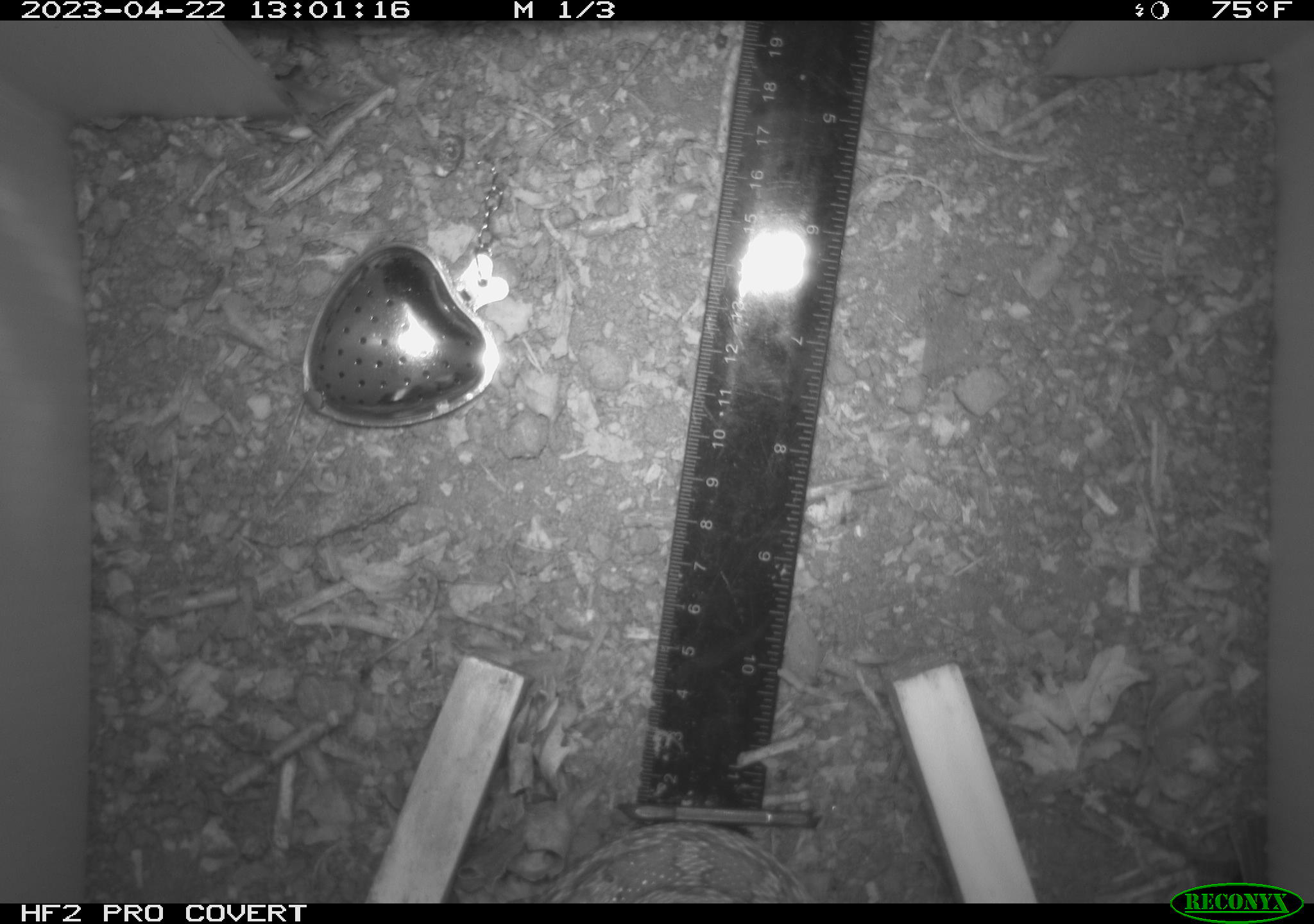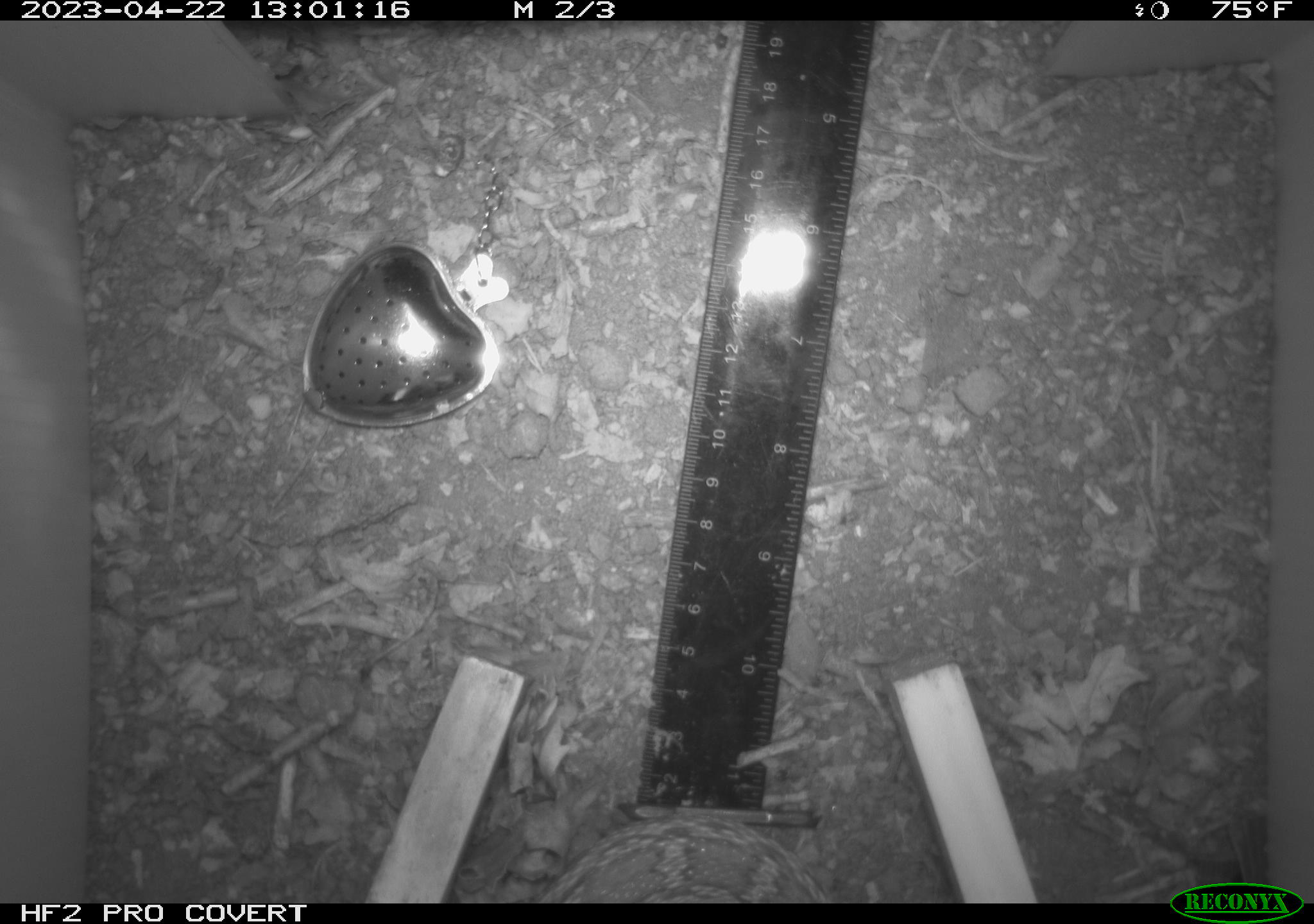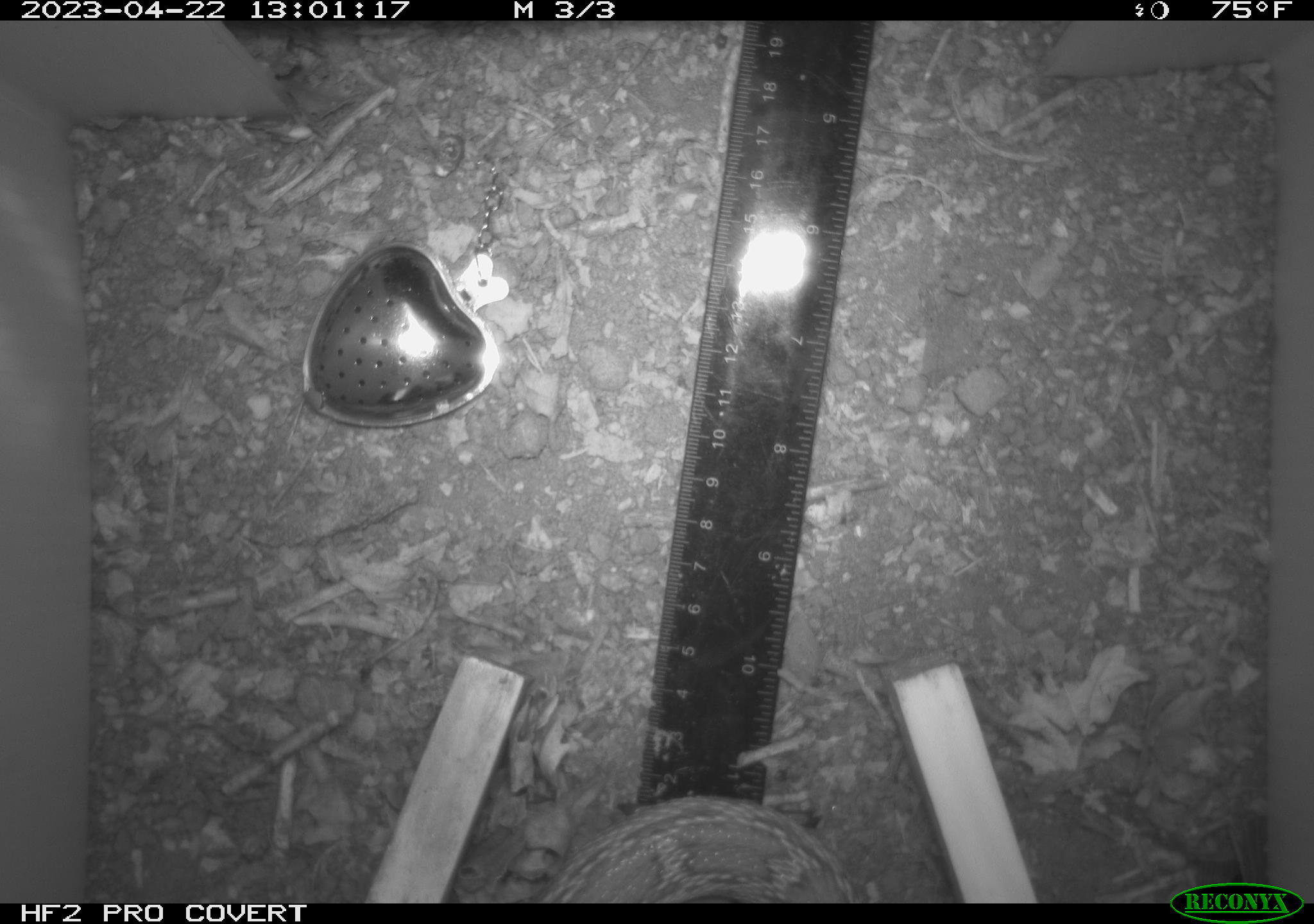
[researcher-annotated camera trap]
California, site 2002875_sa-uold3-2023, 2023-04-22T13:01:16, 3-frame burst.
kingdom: Animalia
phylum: Chordata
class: Reptilia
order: Squamata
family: Colubridae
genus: Pituophis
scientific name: Pituophis catenifer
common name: gophersnake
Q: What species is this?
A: Gophersnake (Pituophis catenifer).